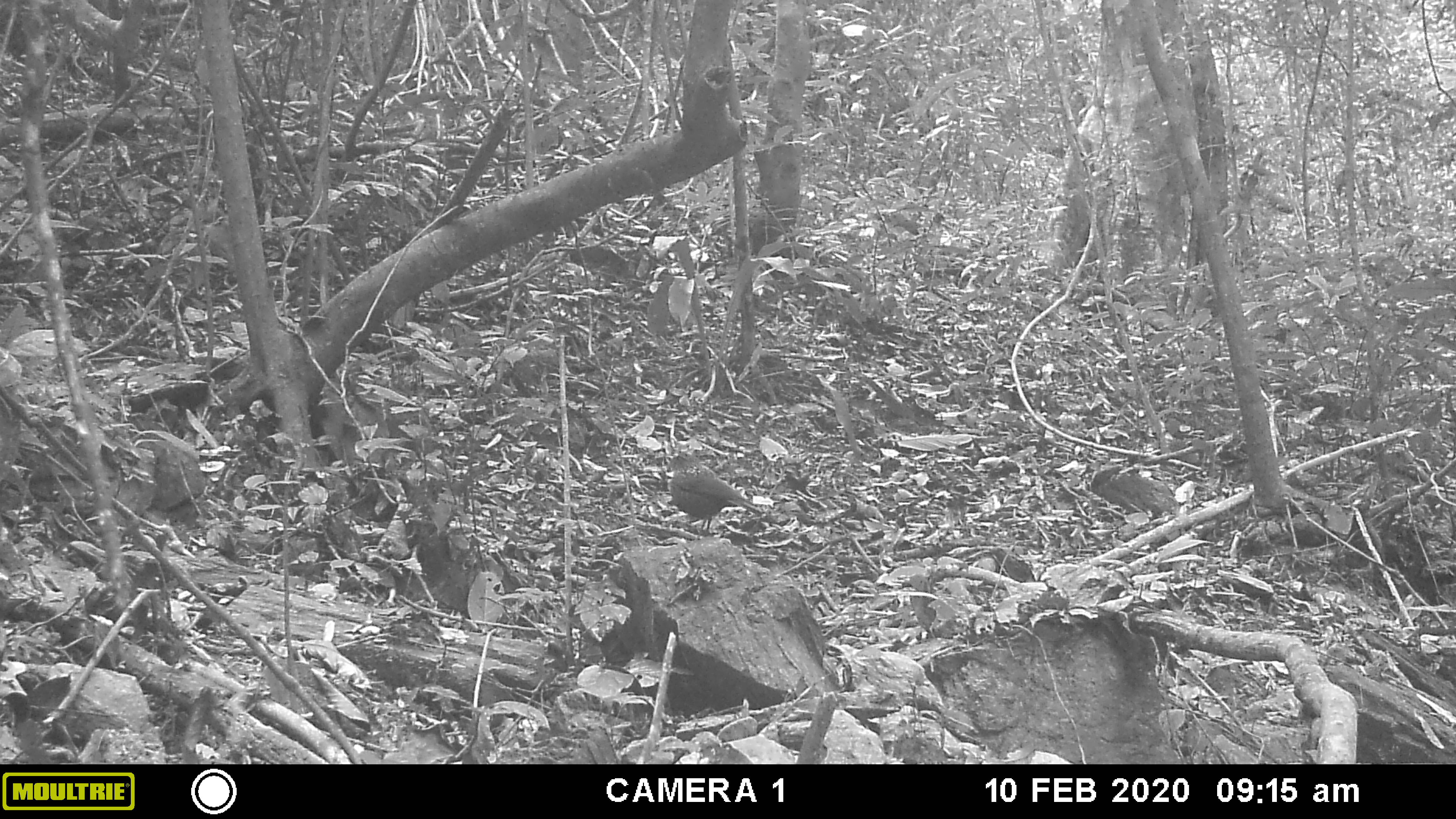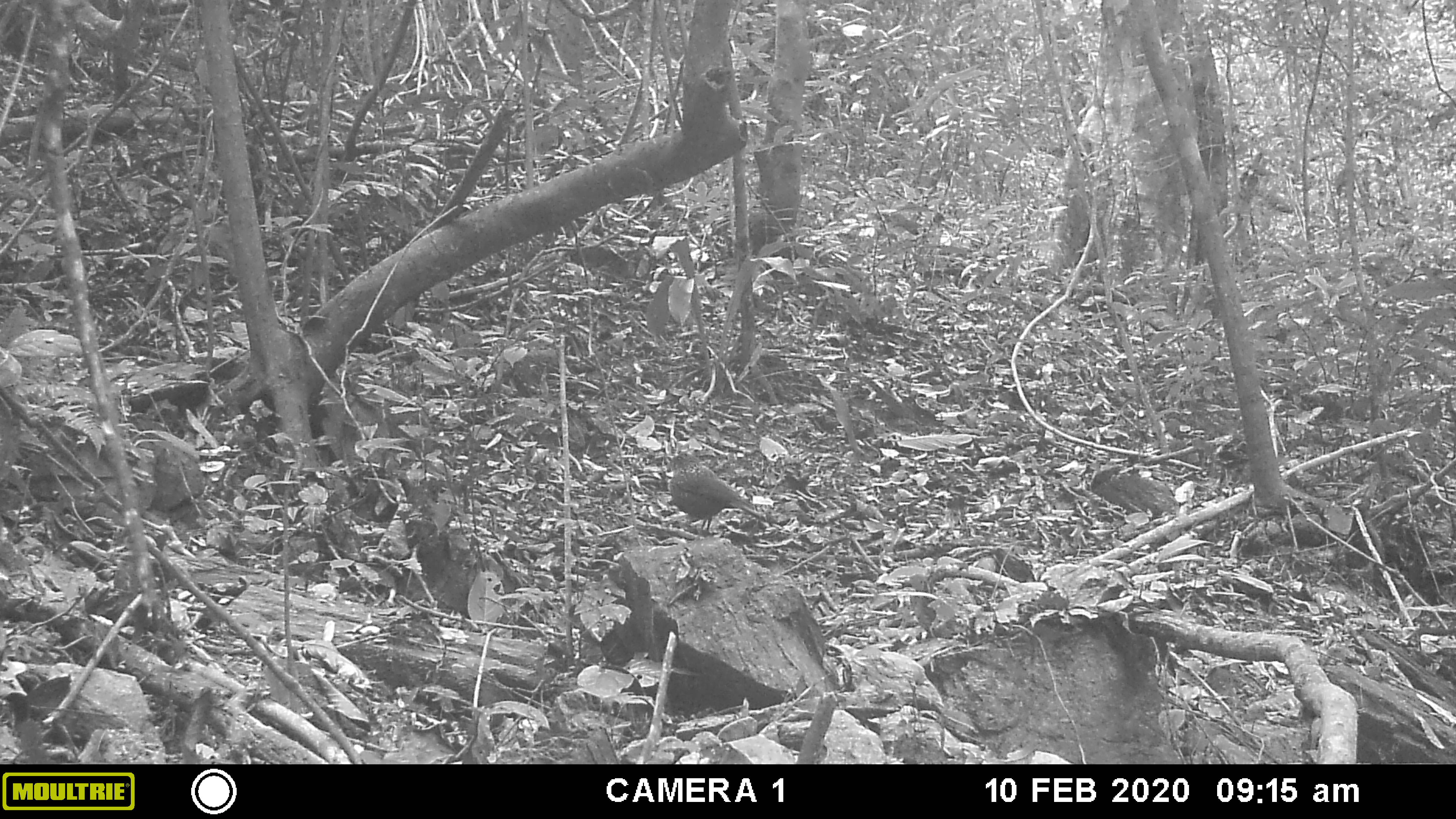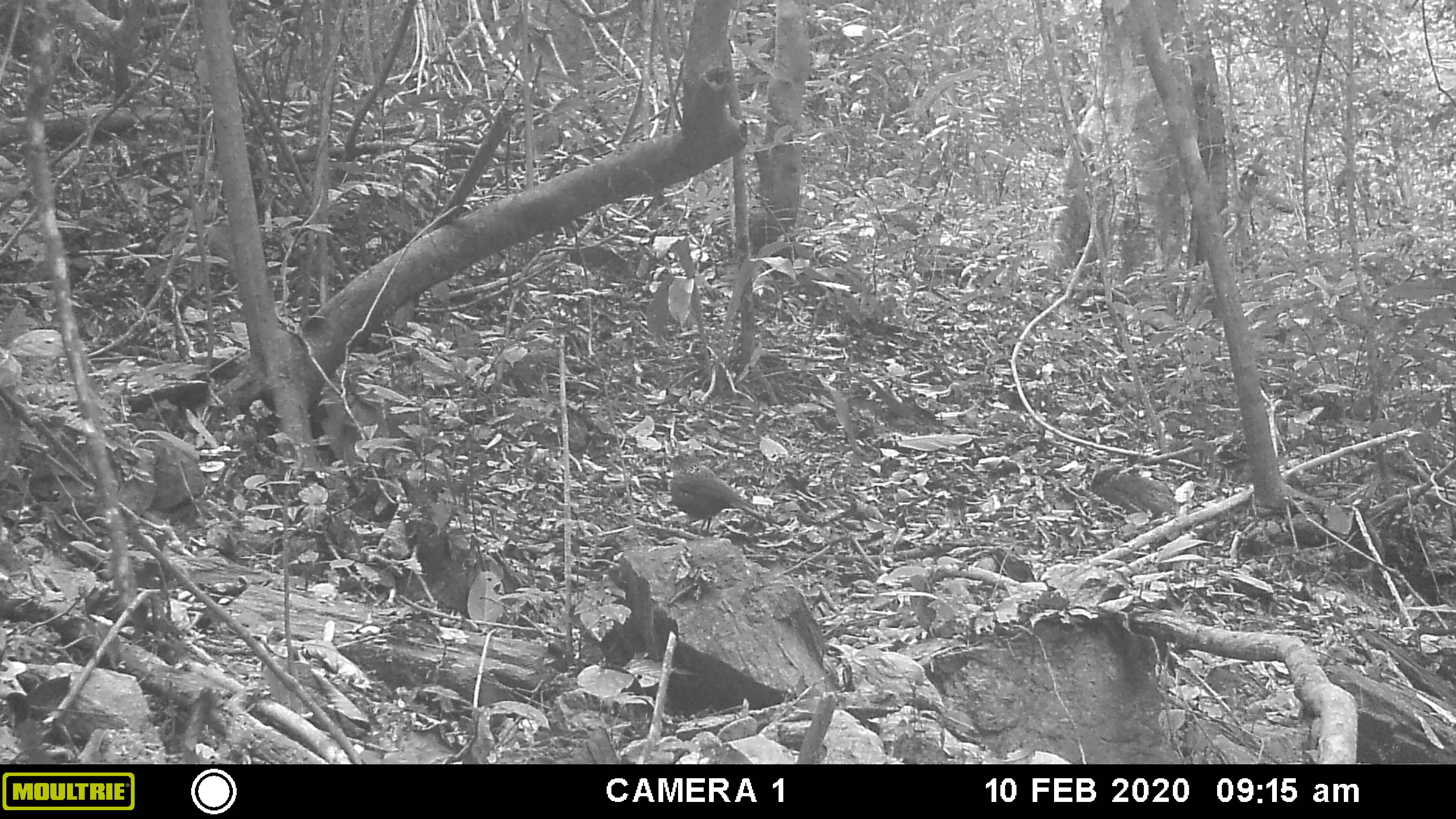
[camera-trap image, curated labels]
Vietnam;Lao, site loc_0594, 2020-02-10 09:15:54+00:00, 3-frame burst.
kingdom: Animalia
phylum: Chordata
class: Aves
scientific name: Aves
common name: bird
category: unidentified bird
Unidentified bird (bird) (Aves). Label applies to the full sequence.